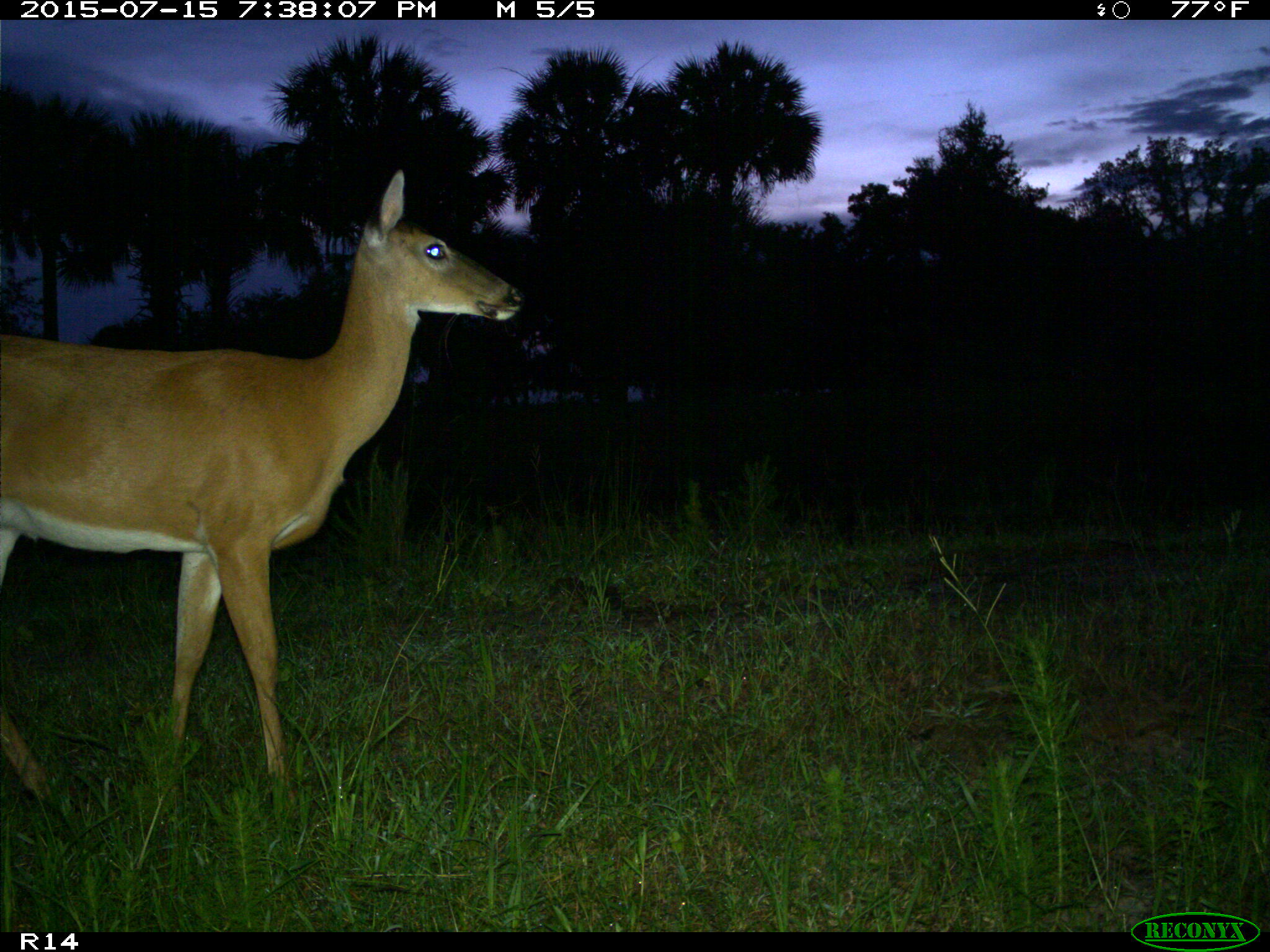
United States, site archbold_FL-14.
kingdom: Animalia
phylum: Chordata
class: Mammalia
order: Artiodactyla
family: Cervidae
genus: Odocoileus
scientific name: Odocoileus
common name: deer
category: unidentified deer